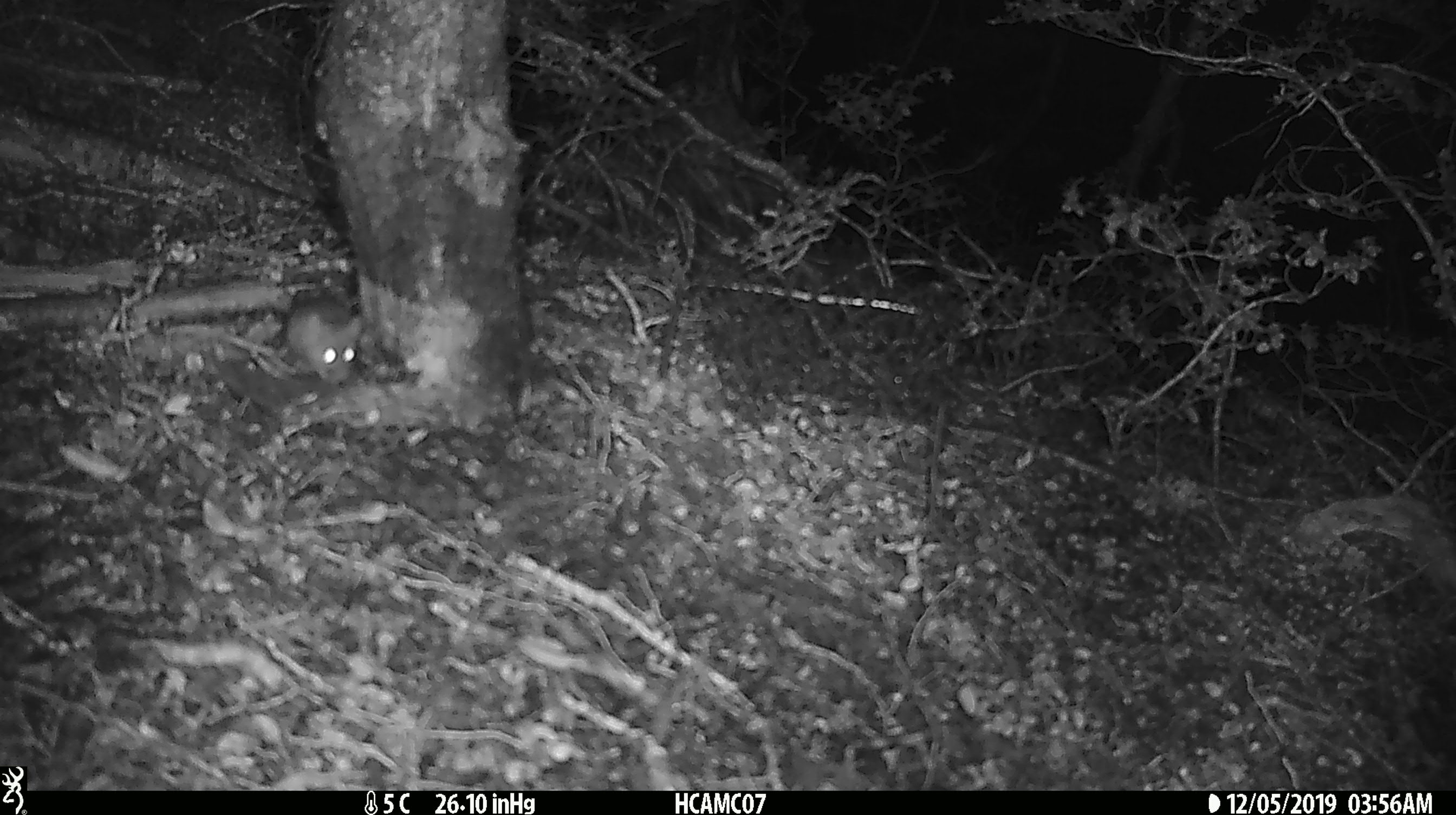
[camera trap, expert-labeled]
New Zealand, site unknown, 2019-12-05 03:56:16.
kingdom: Animalia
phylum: Chordata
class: Mammalia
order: Rodentia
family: Muridae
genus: Mus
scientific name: Mus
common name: mouse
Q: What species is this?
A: Mouse (Mus).